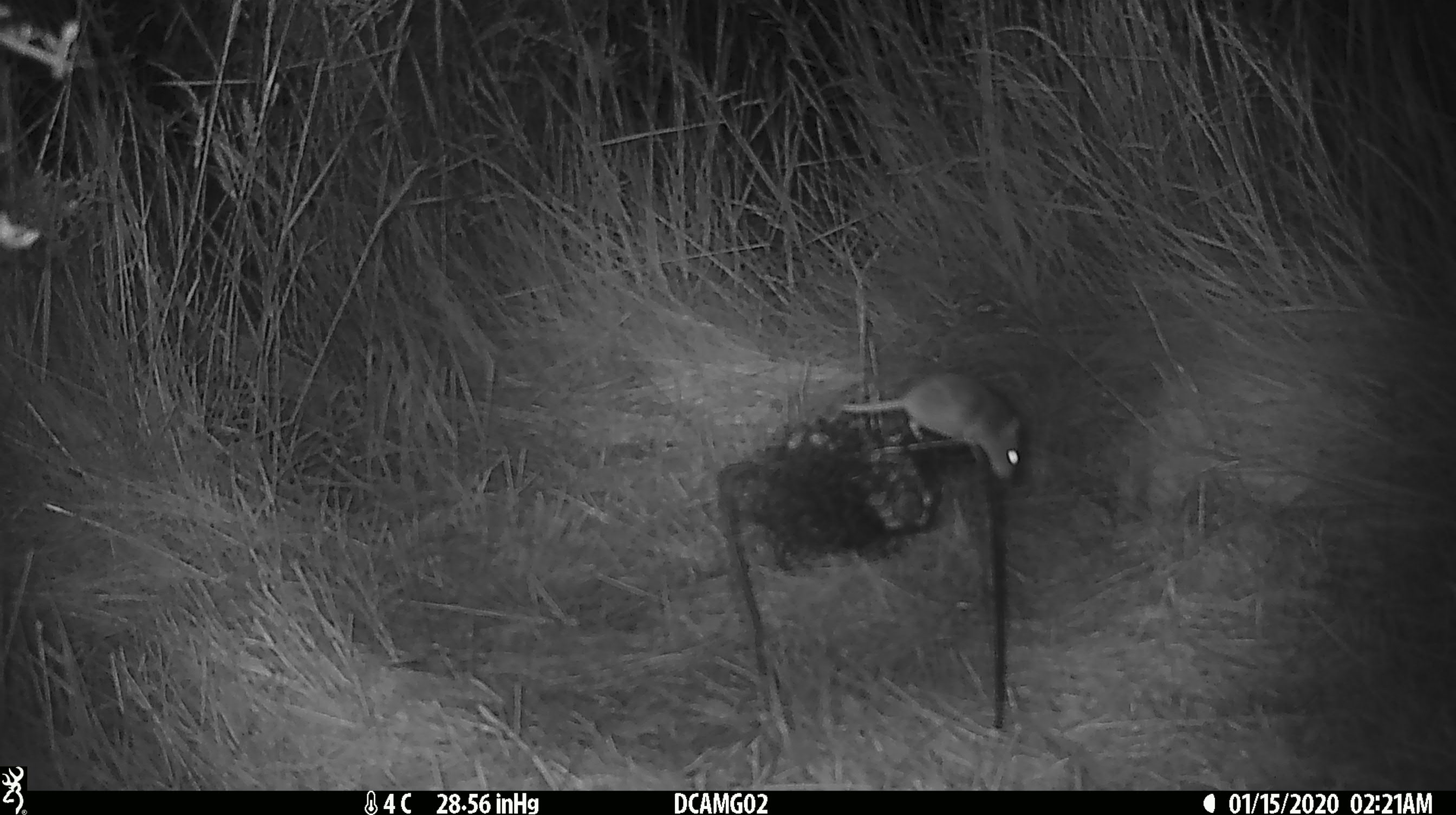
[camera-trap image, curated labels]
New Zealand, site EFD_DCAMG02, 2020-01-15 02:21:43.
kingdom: Animalia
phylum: Chordata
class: Mammalia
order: Rodentia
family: Muridae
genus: Mus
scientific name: Mus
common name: mouse